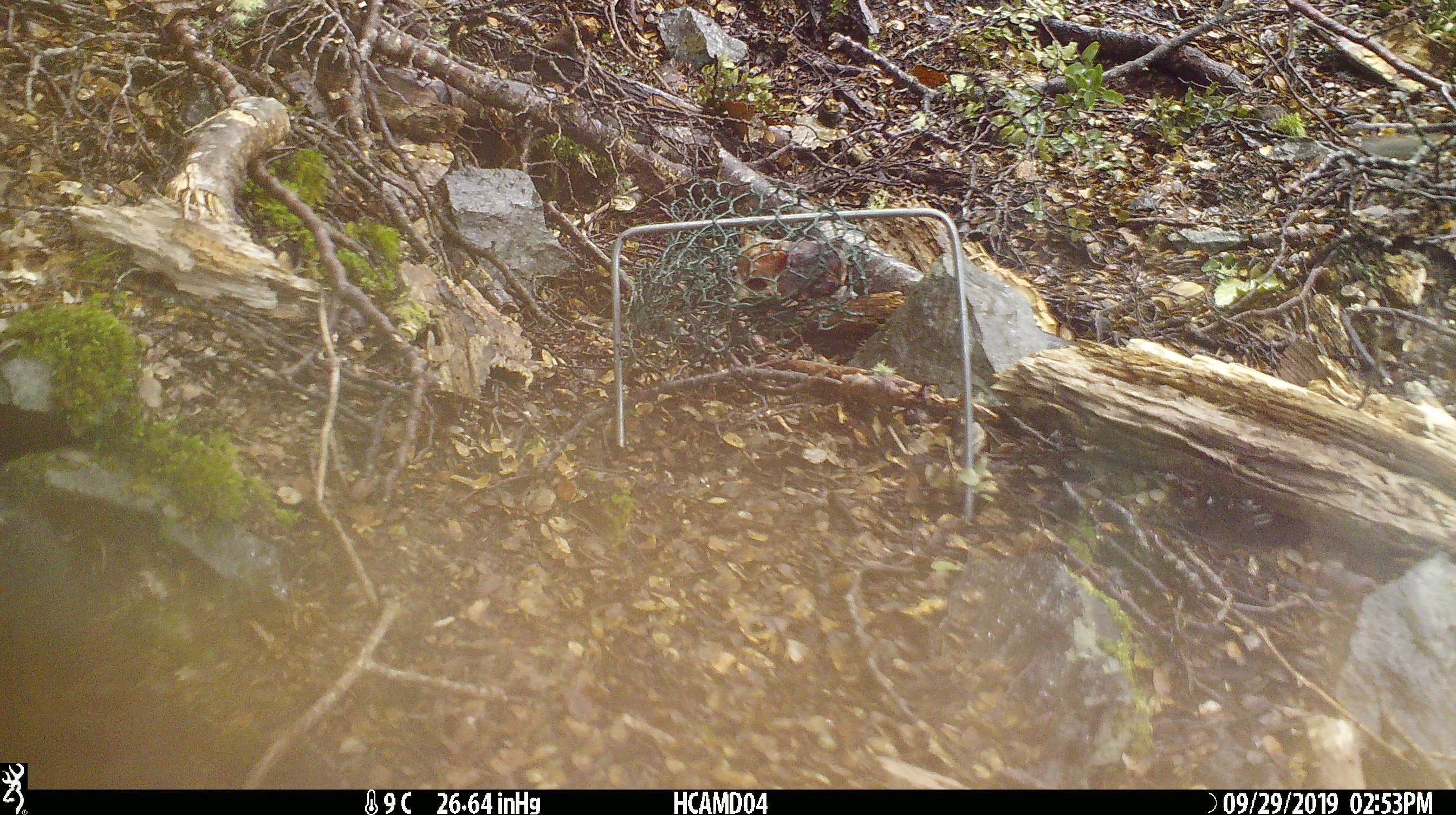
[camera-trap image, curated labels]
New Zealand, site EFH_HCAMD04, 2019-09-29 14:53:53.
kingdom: Animalia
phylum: Chordata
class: Mammalia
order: Rodentia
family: Muridae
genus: Mus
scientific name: Mus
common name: mouse